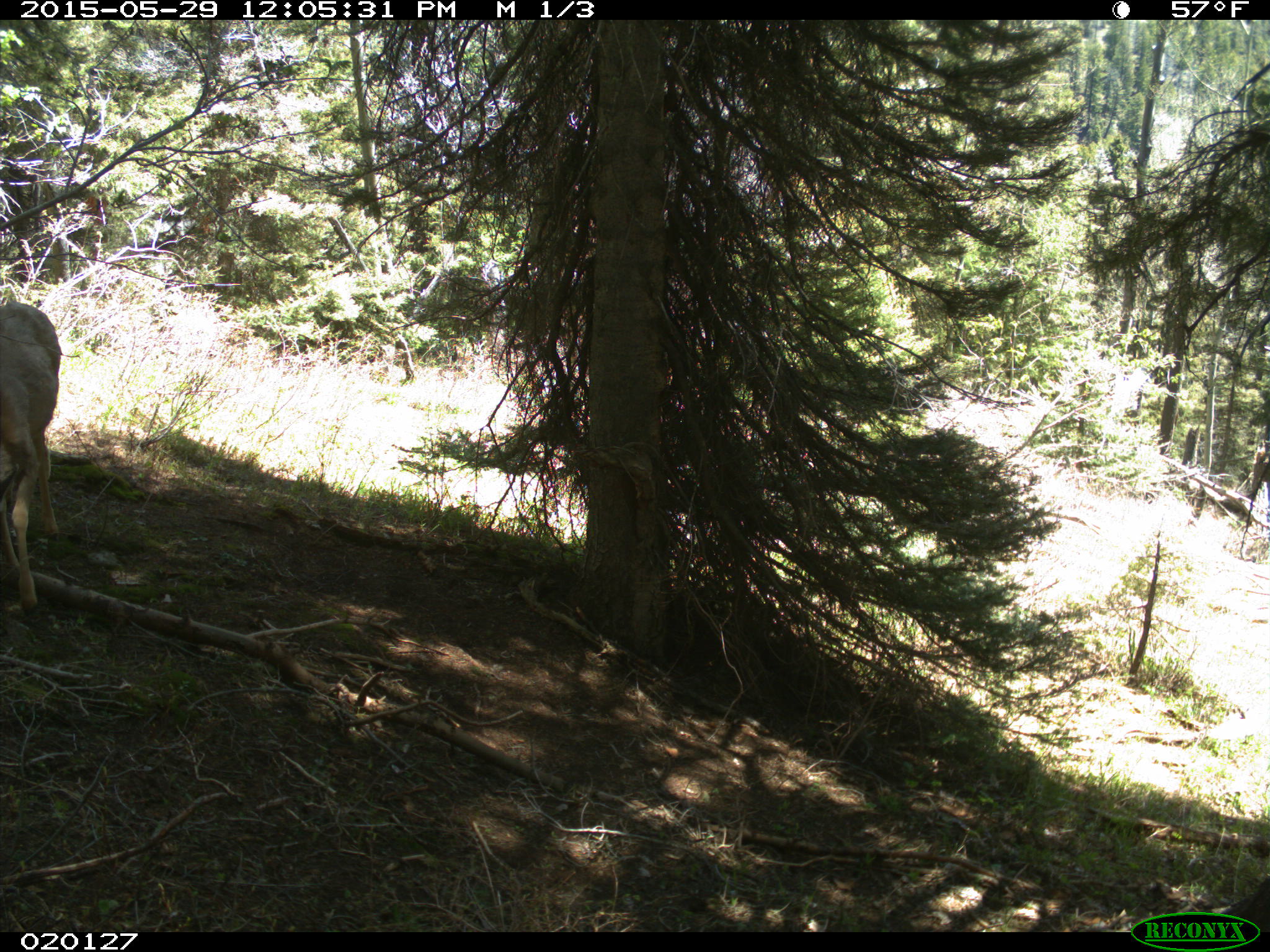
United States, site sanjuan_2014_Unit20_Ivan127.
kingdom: Animalia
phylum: Chordata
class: Mammalia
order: Artiodactyla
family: Cervidae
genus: Odocoileus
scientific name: Odocoileus hemionus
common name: mule deer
Odocoileus hemionus (mule deer).